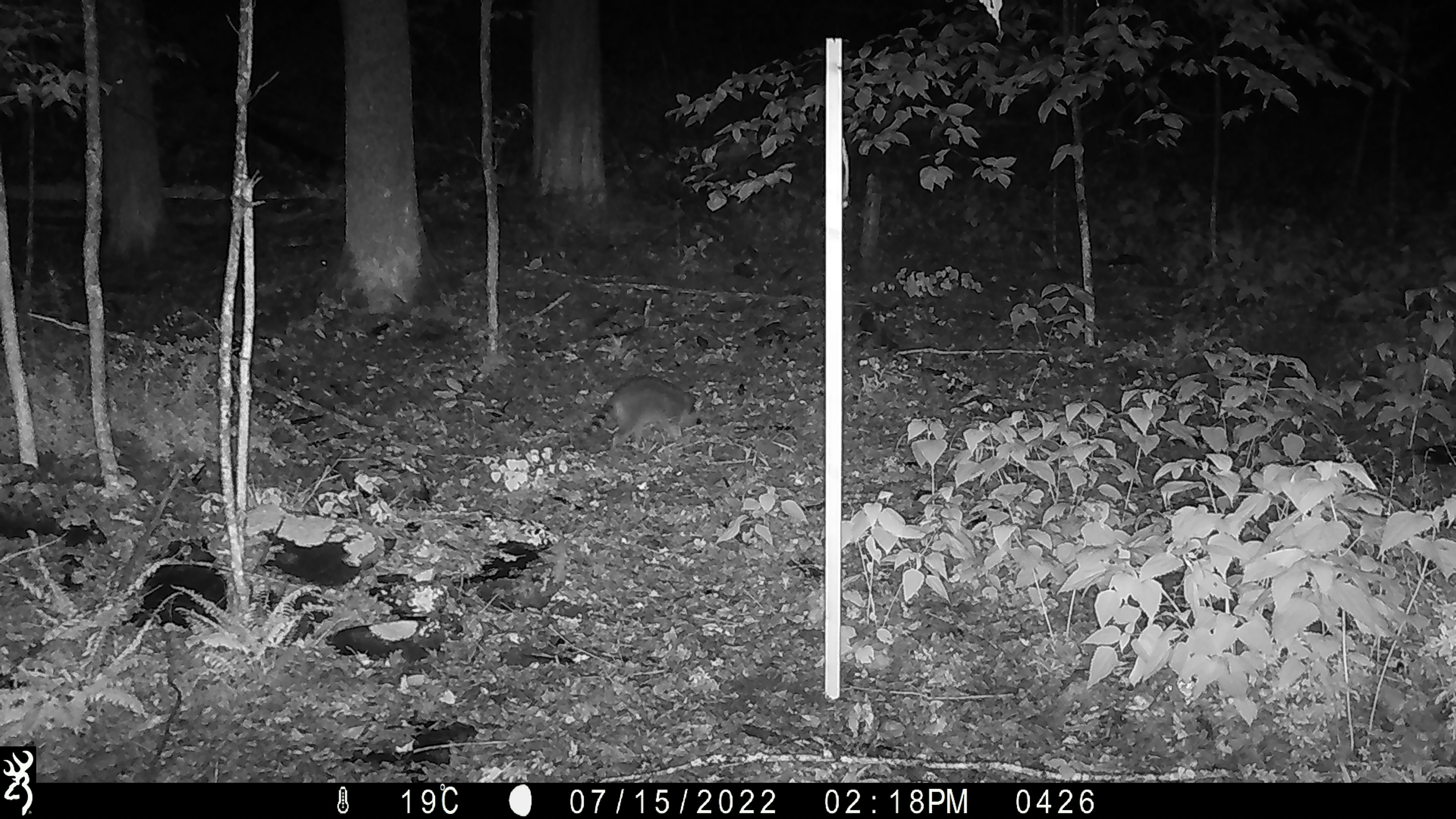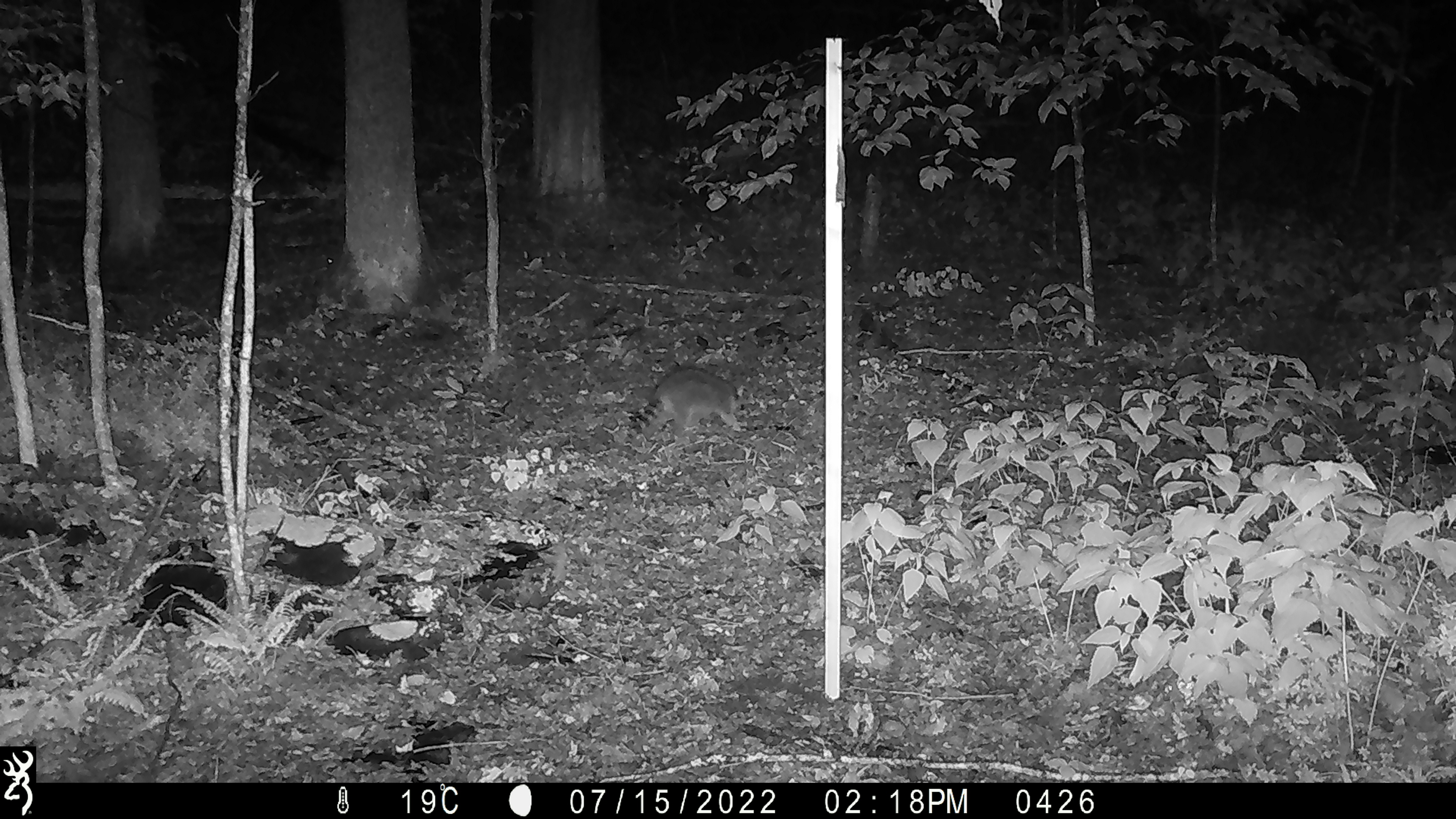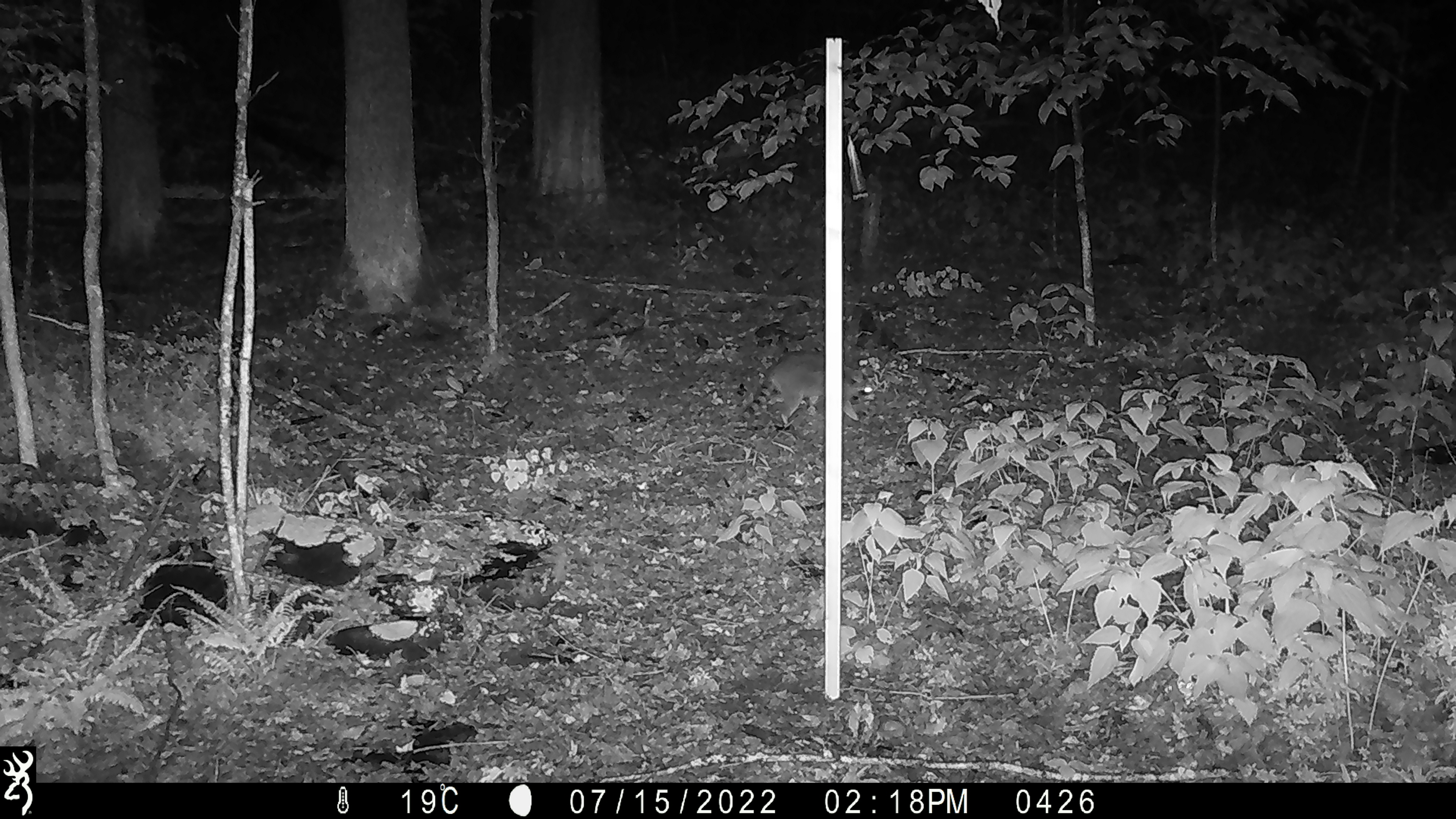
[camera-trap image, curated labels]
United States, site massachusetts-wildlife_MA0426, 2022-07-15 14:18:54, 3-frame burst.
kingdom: Animalia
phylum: Chordata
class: Mammalia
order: Carnivora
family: Procyonidae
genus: Procyon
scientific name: Procyon lotor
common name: raccoon